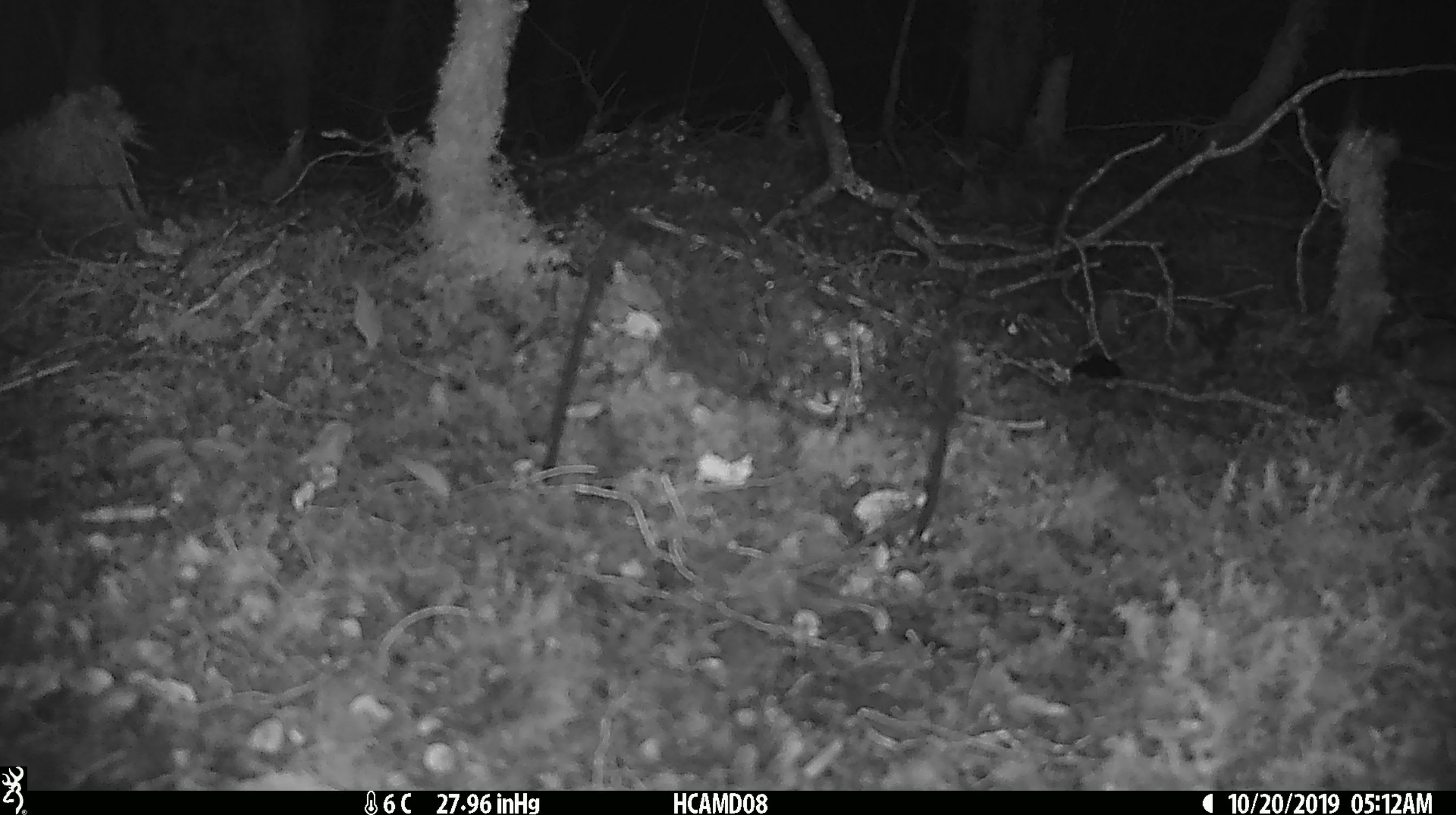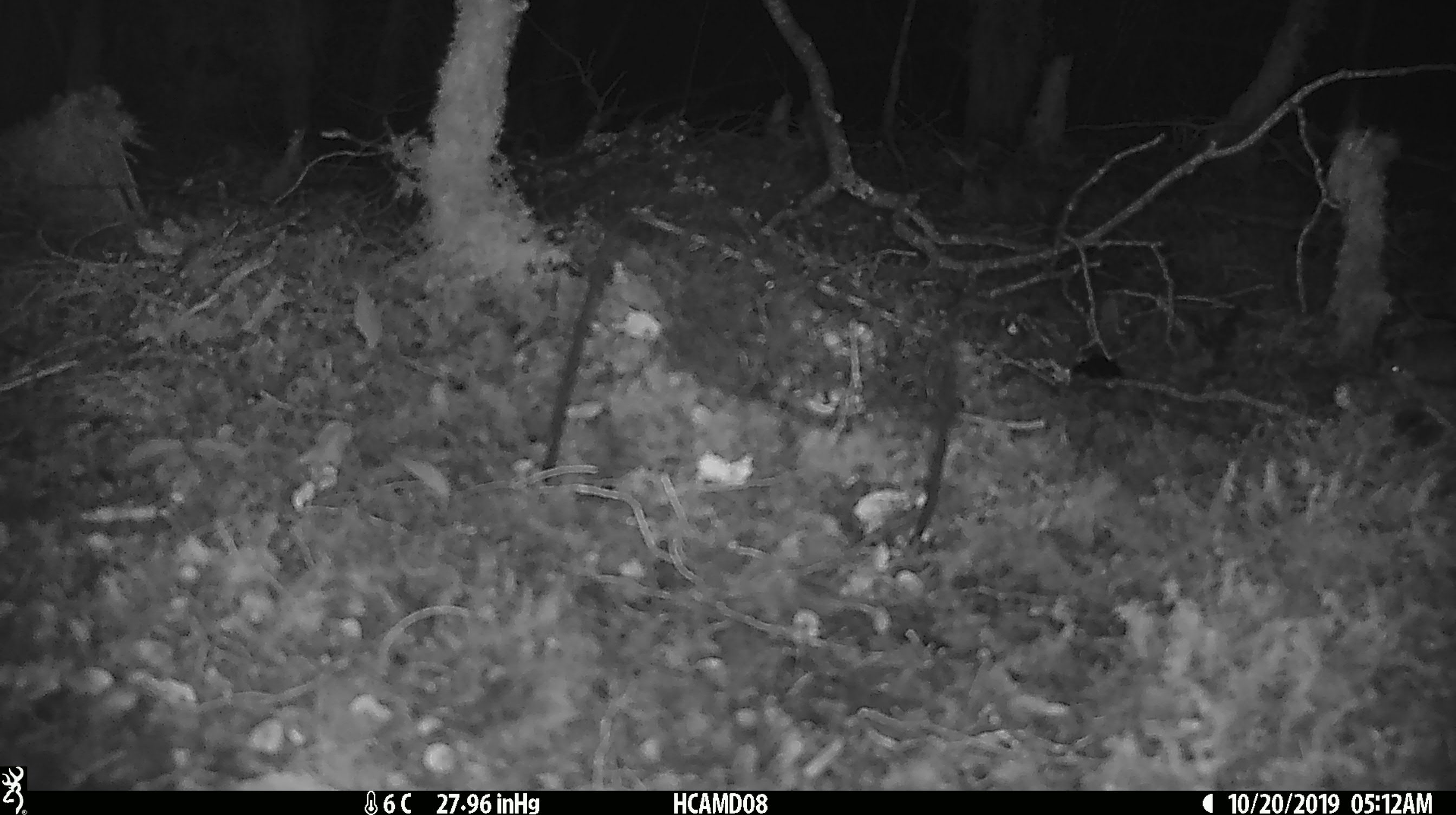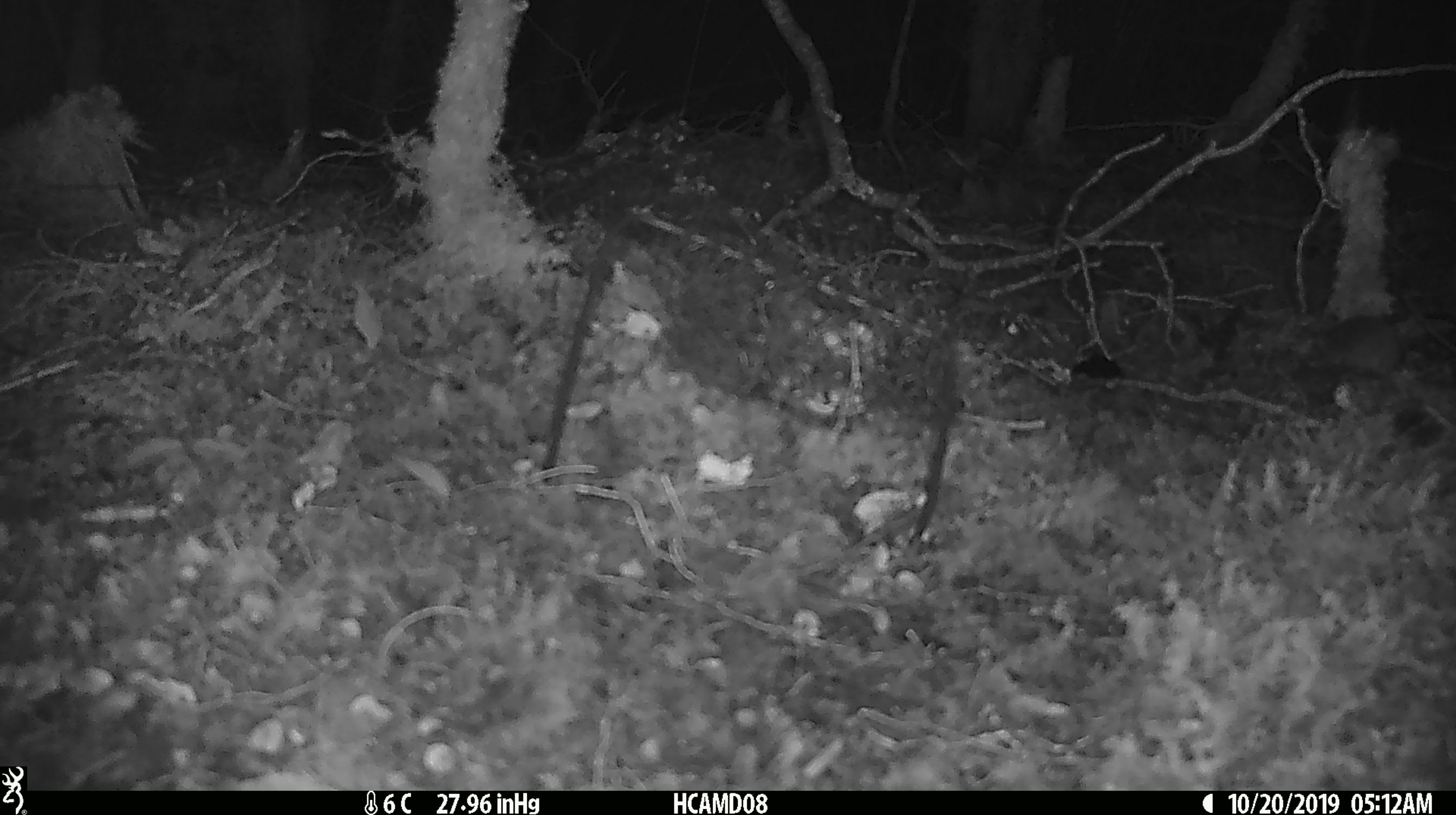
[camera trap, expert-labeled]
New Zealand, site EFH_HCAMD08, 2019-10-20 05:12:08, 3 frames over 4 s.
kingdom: Animalia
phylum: Chordata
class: Mammalia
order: Rodentia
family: Muridae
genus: Mus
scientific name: Mus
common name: mouse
Mouse (Mus).